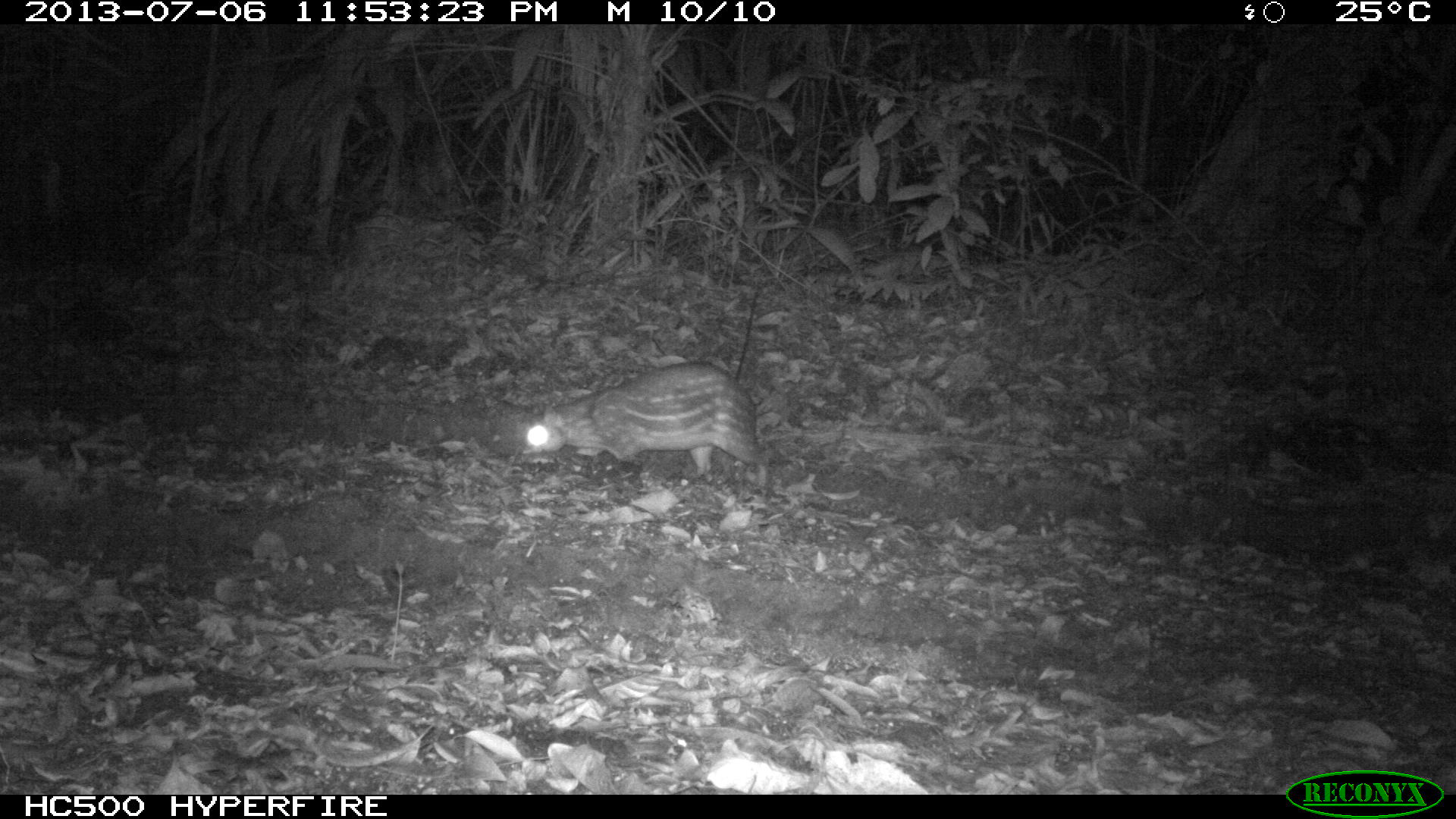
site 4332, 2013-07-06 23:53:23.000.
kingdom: Animalia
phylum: Chordata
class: Mammalia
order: Rodentia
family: Cuniculidae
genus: Cuniculus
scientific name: Cuniculus paca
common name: lowland paca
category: agouti paca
Agouti paca (lowland paca) (Cuniculus paca), count 1.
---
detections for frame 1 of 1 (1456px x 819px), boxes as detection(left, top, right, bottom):
agouti paca: detection(522, 359, 769, 487)